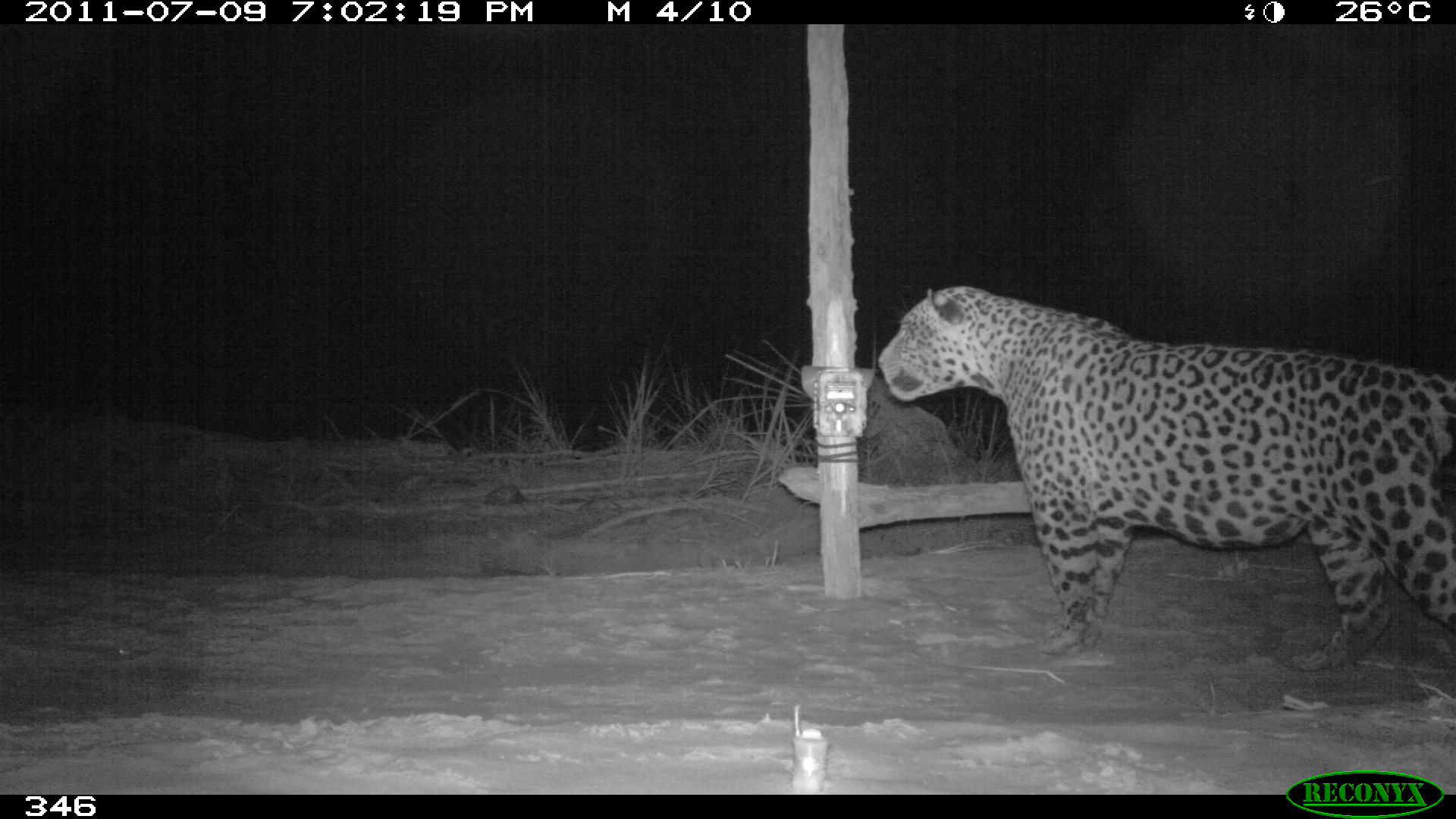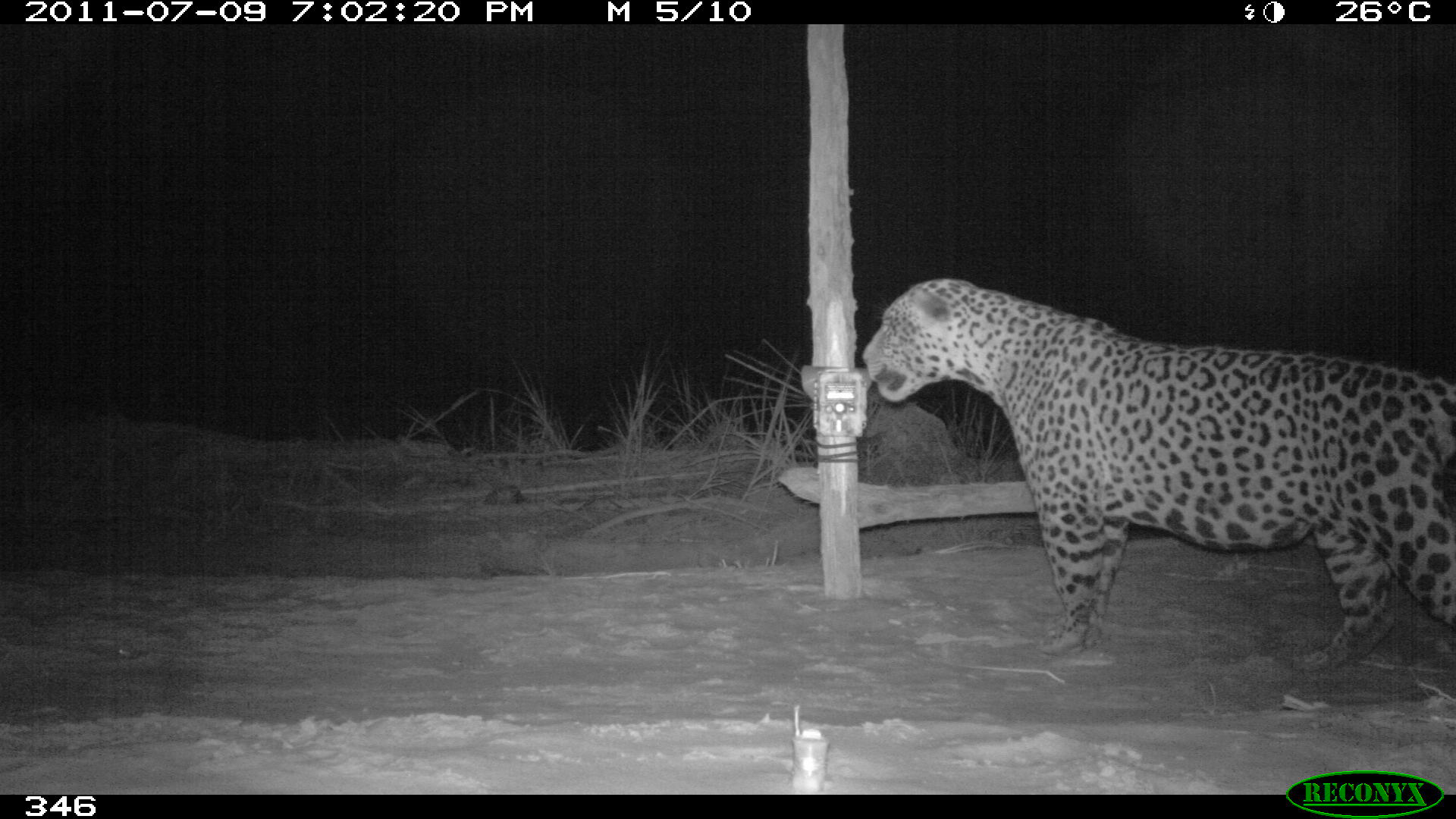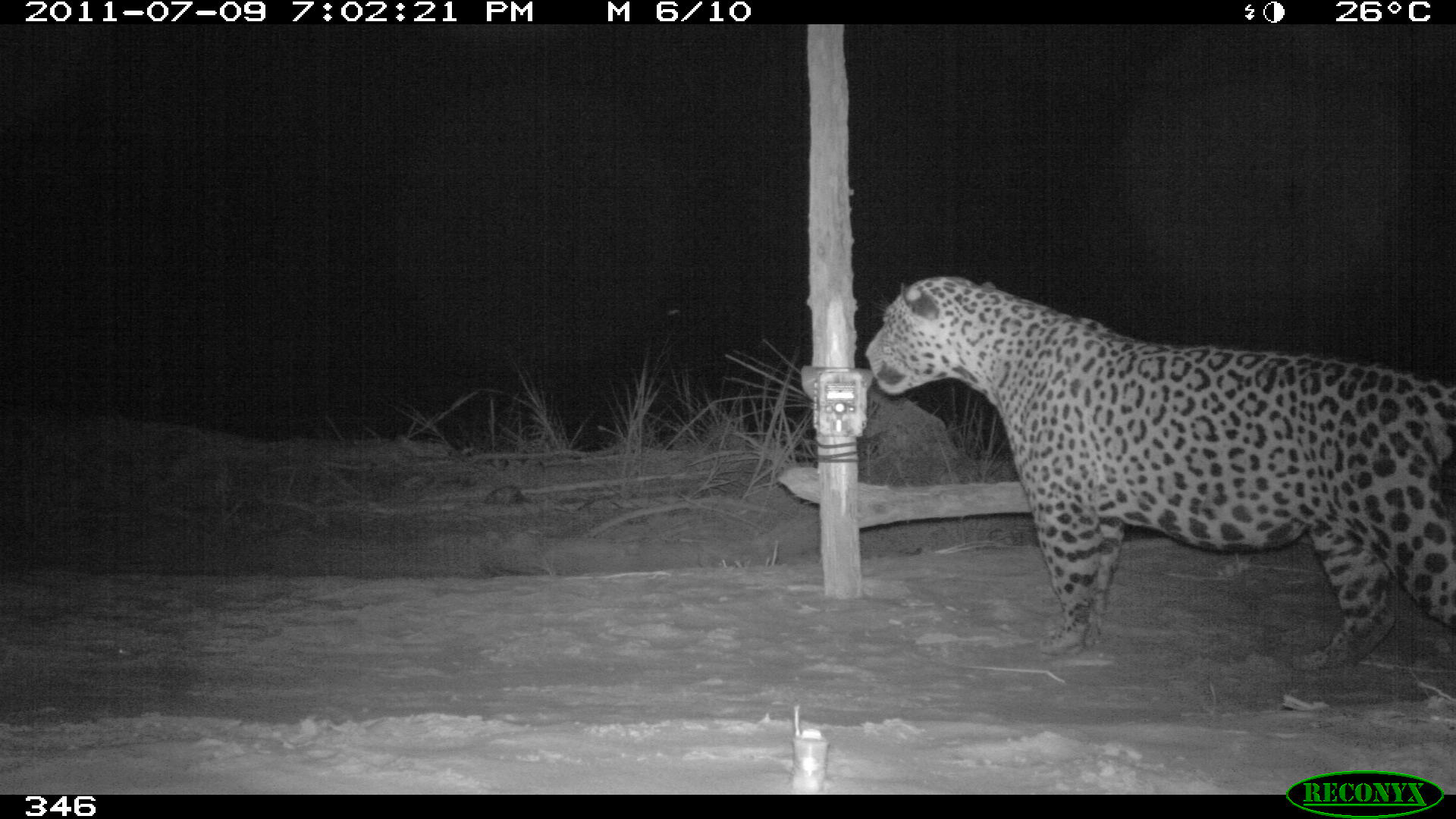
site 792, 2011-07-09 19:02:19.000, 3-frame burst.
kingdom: Animalia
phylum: Chordata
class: Mammalia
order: Carnivora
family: Felidae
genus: Panthera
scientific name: Panthera onca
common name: jaguar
Panthera onca (jaguar).